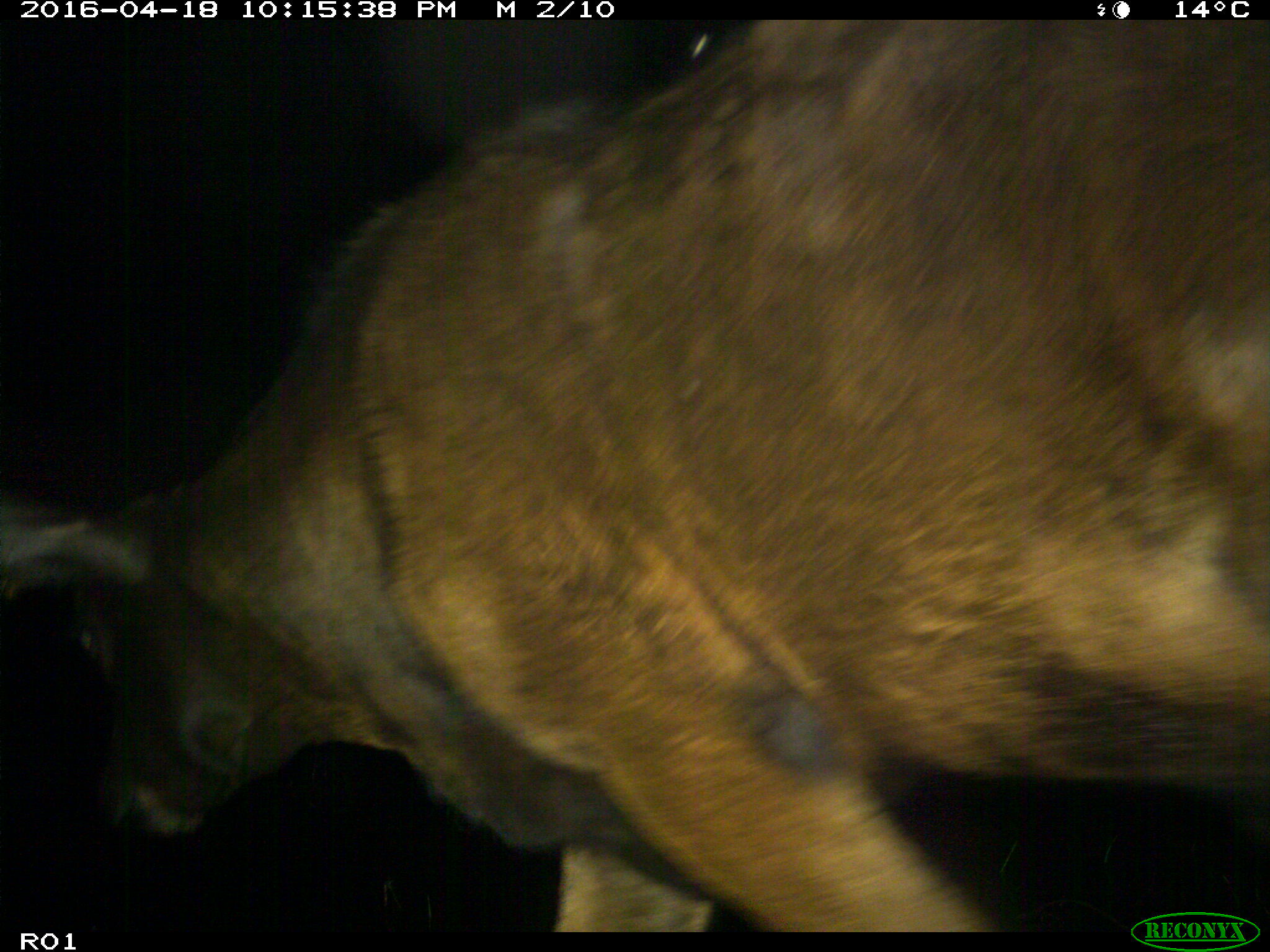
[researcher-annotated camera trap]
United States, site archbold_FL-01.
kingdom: Animalia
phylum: Chordata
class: Mammalia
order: Artiodactyla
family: Bovidae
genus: Bos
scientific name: Bos taurus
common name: domestic cow